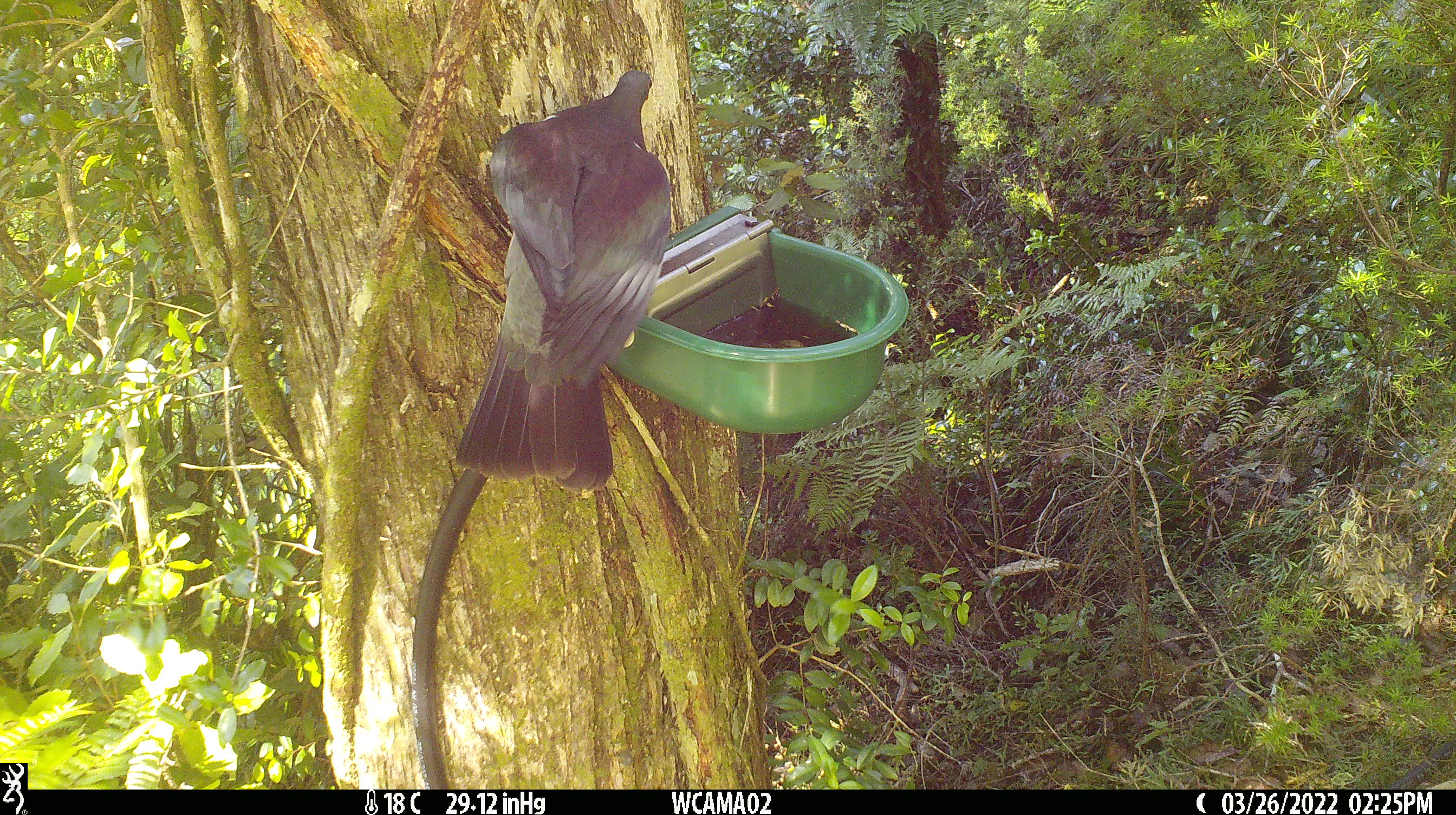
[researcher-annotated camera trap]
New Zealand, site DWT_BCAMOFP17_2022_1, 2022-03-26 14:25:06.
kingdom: Animalia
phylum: Chordata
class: Aves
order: Columbiformes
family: Columbidae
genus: Hemiphaga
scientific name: Hemiphaga novaeseelandiae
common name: new zealand pigeon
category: kereru